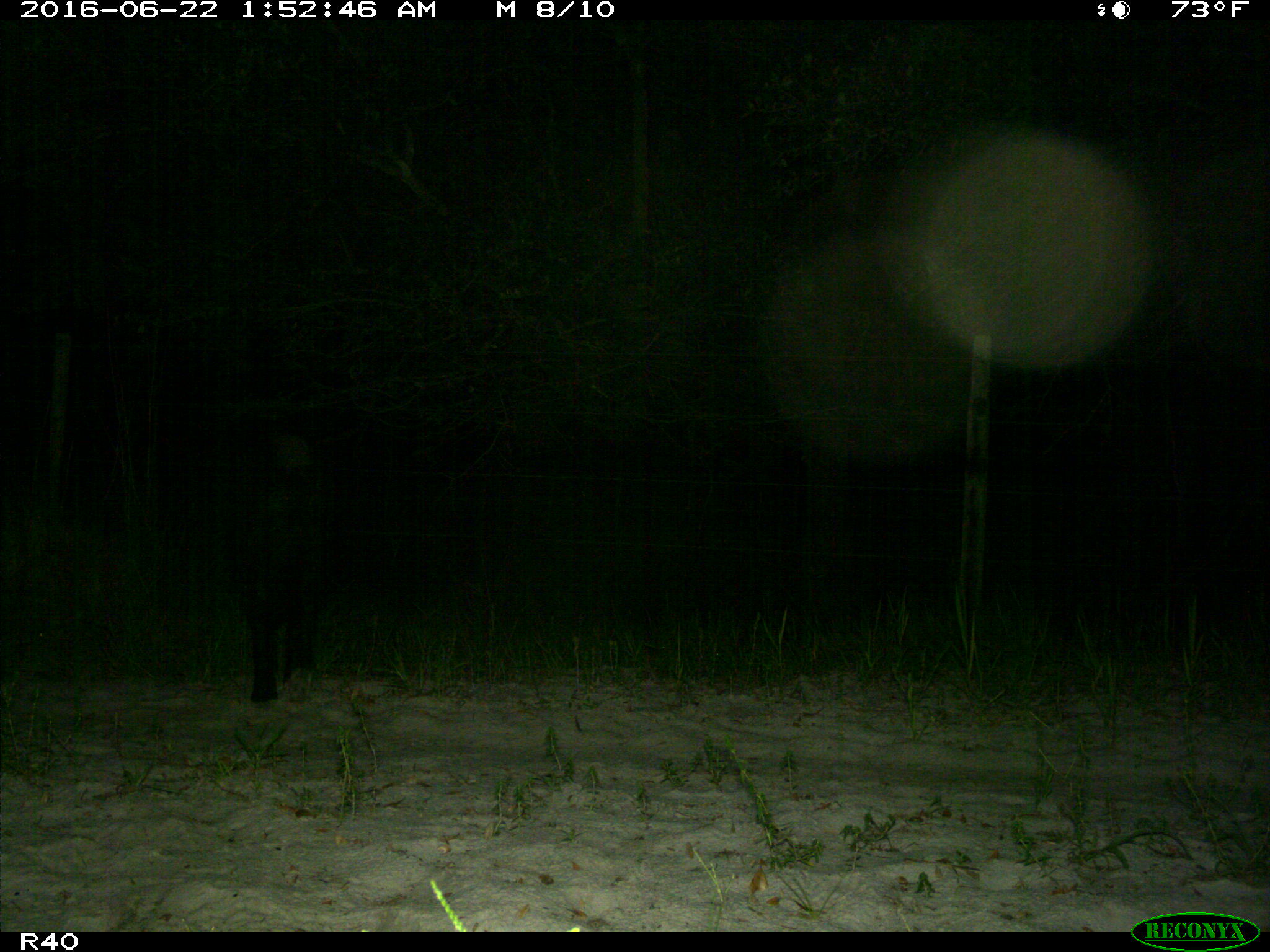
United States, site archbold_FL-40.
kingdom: Animalia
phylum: Chordata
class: Mammalia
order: Artiodactyla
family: Suidae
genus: Sus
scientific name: Sus scrofa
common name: wild boar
Sus scrofa (wild boar).